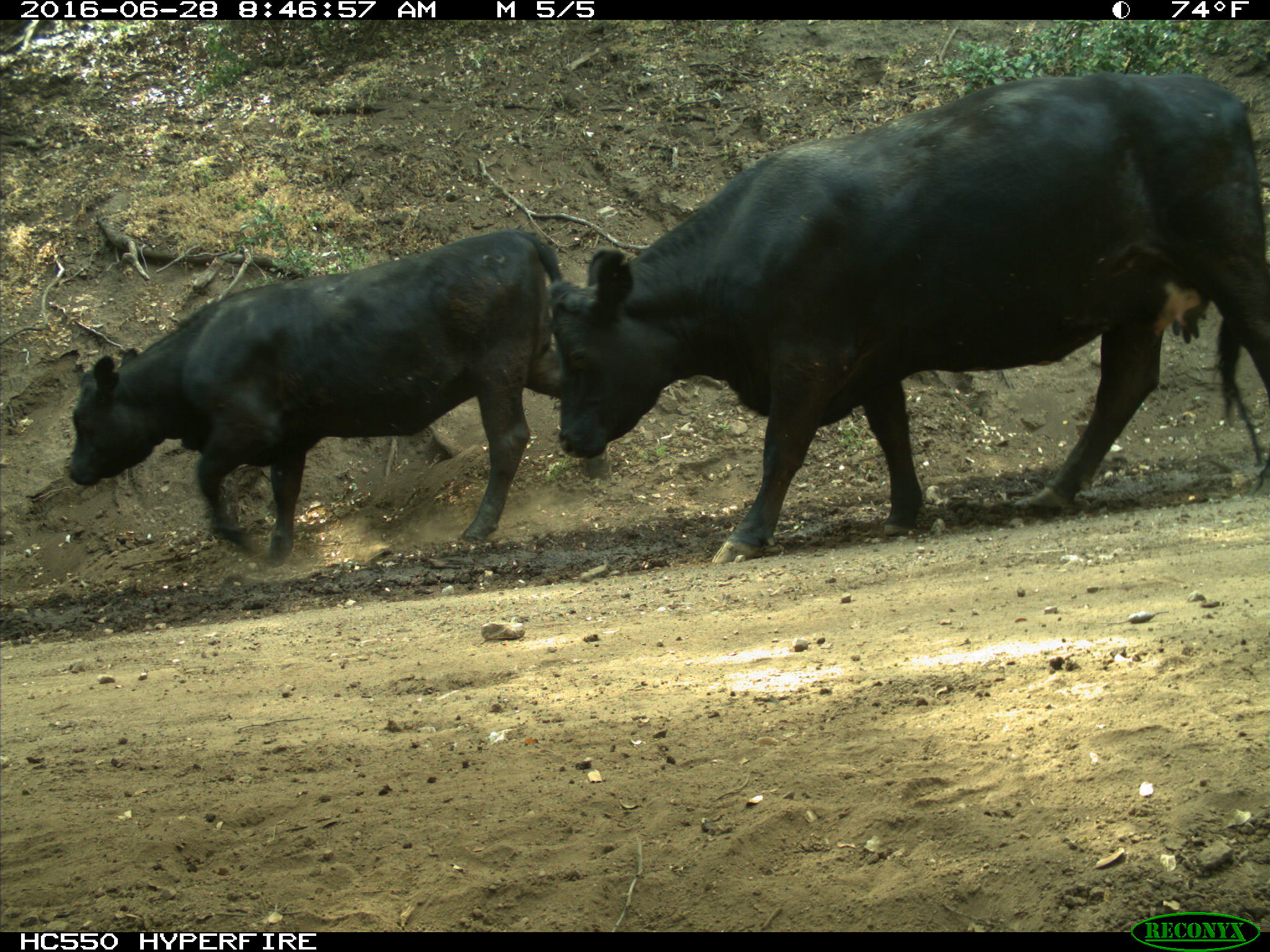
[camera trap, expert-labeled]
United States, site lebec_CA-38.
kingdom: Animalia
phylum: Chordata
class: Mammalia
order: Artiodactyla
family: Bovidae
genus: Bos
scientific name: Bos taurus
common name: domestic cow